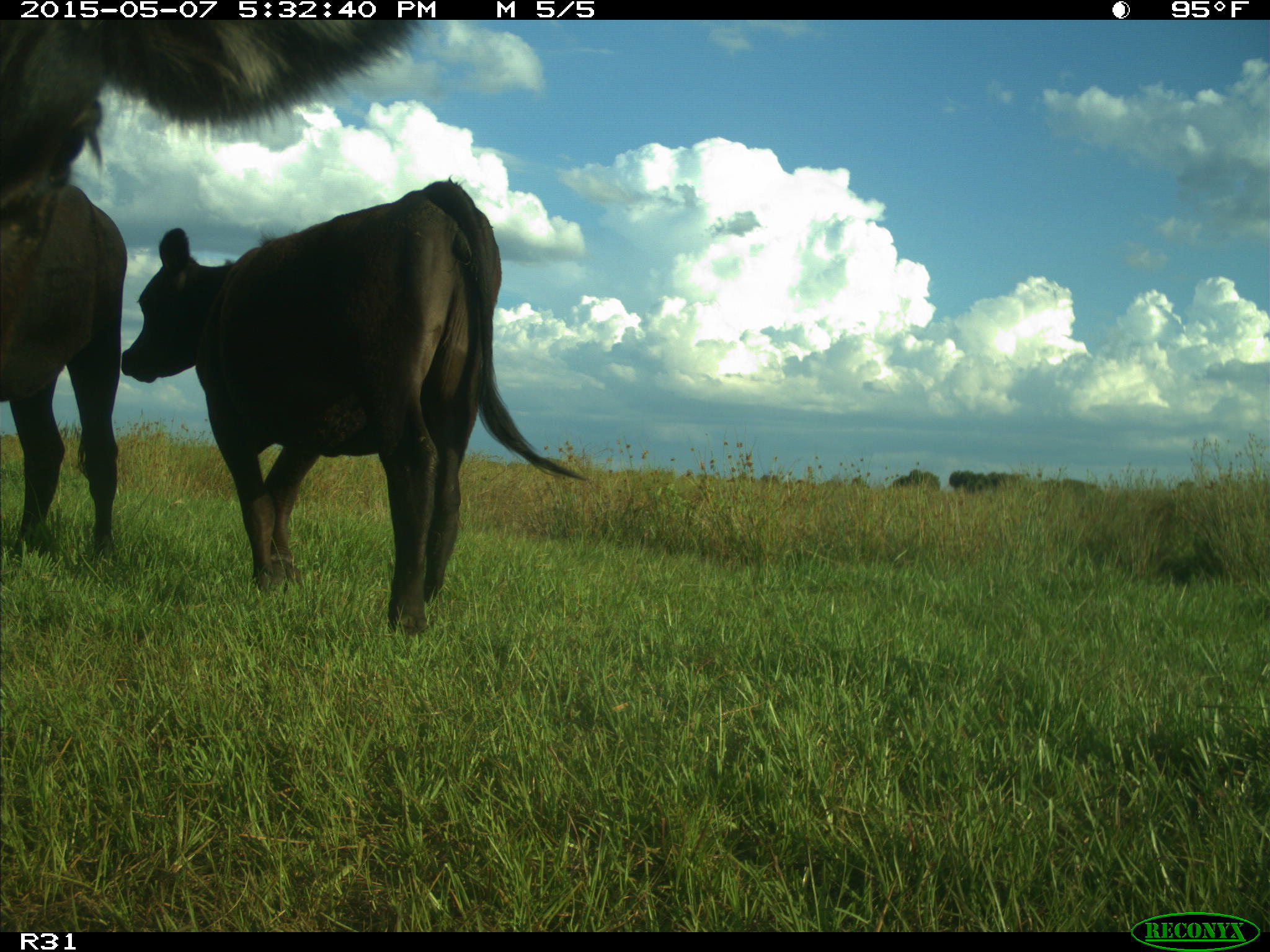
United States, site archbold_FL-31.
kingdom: Animalia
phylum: Chordata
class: Mammalia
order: Artiodactyla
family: Bovidae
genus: Bos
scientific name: Bos taurus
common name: domestic cow